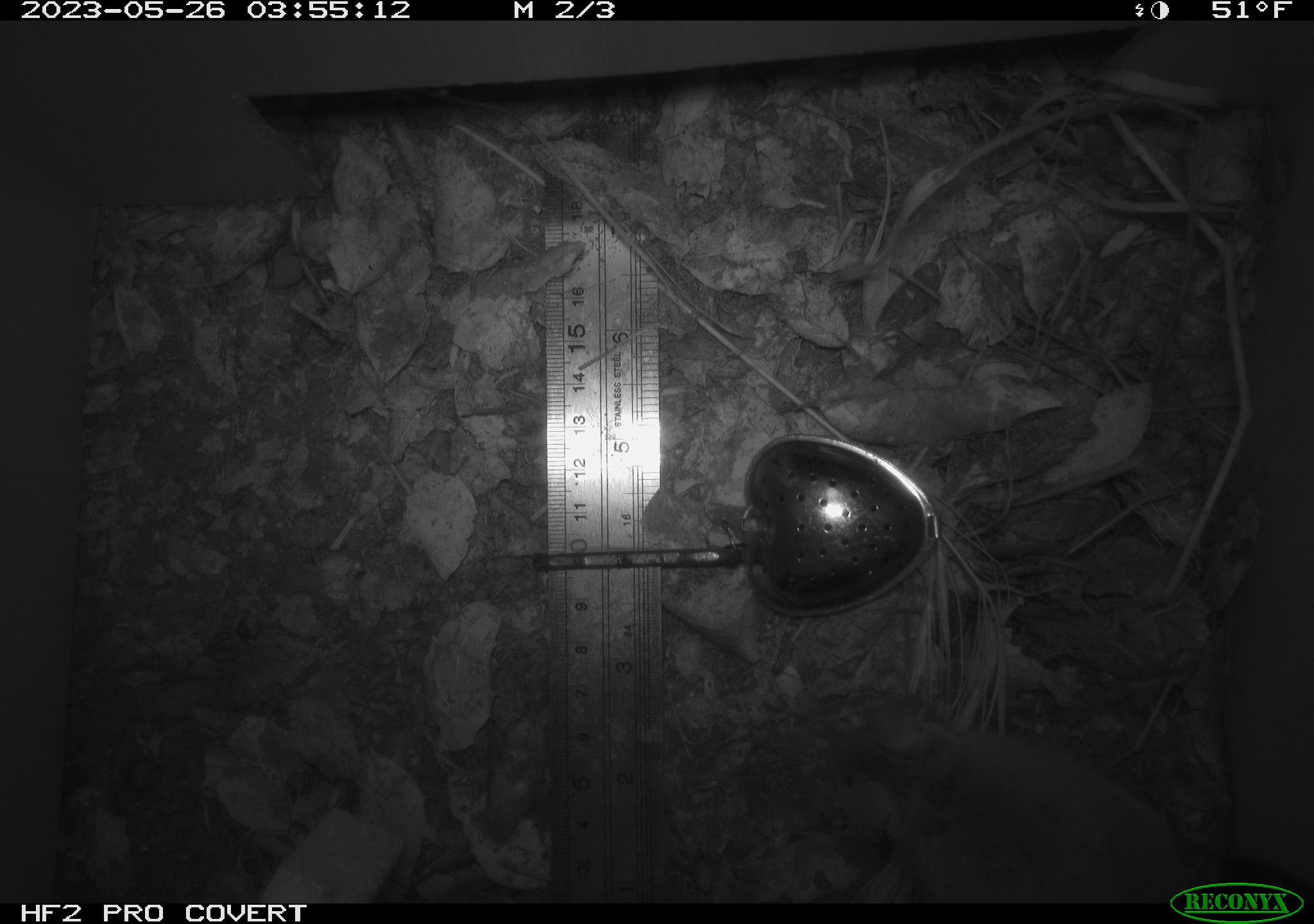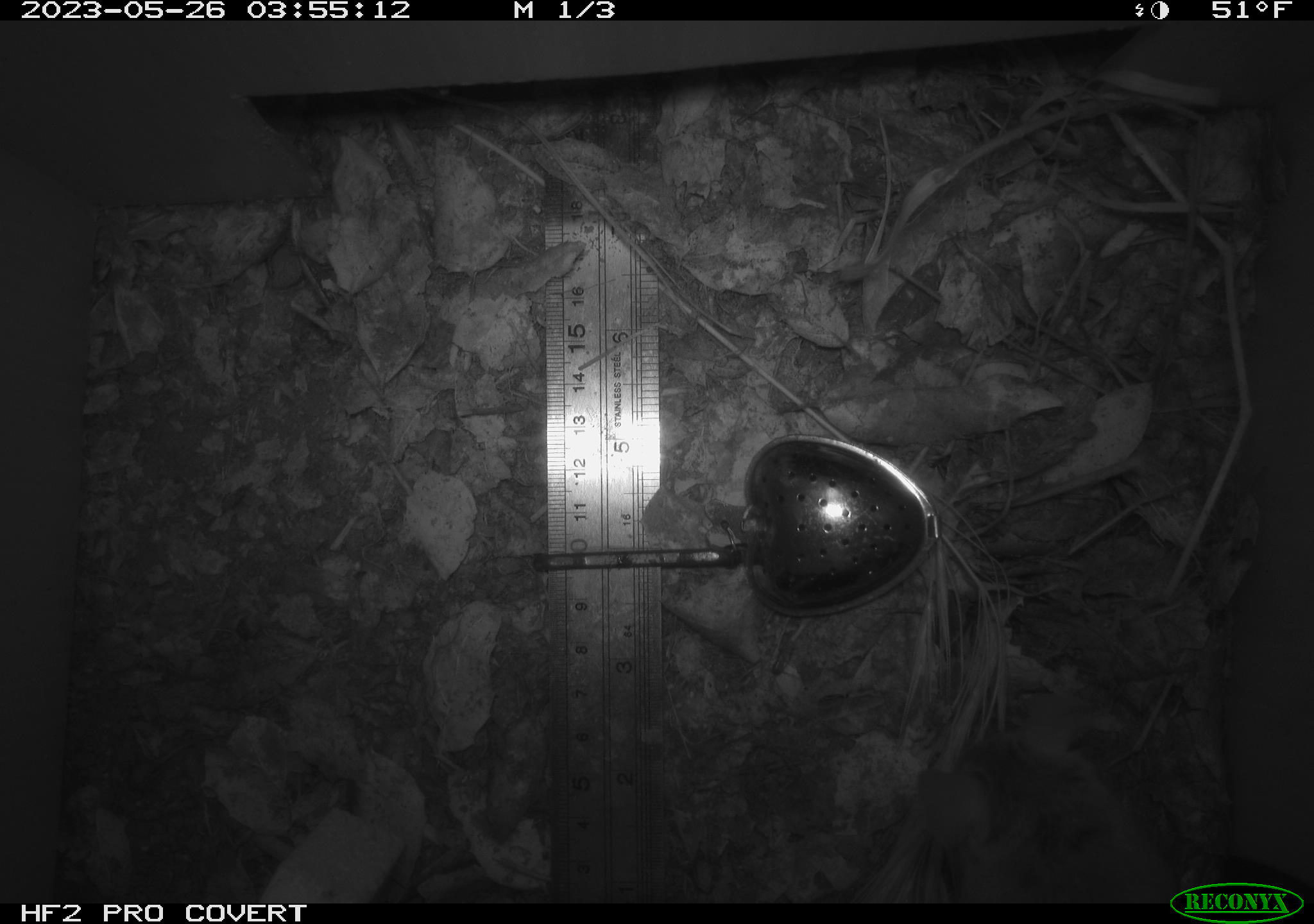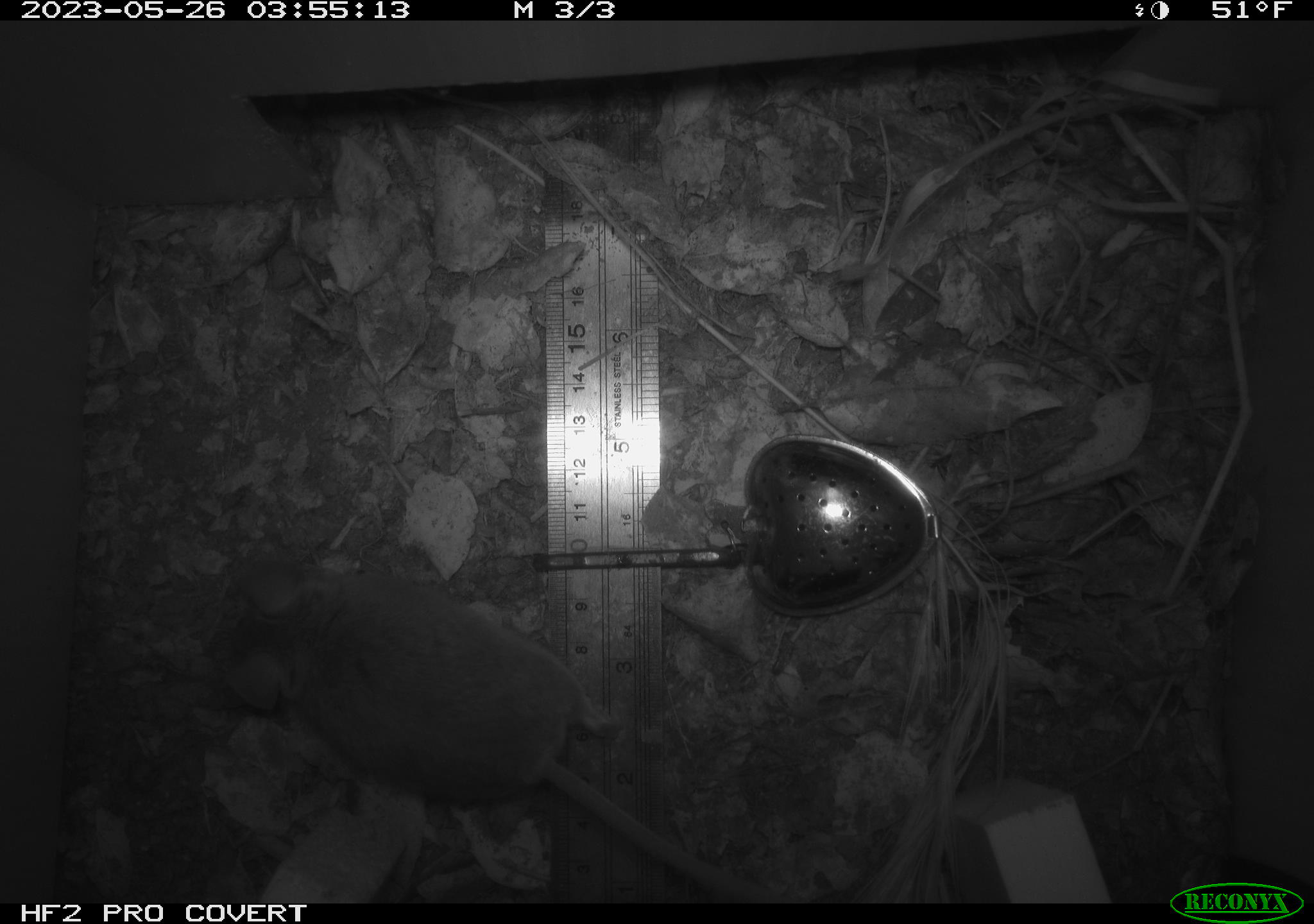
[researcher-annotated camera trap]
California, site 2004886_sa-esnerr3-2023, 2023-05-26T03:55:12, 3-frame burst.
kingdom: Animalia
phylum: Chordata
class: Mammalia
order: Rodentia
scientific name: Rodentia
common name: mouse species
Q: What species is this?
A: Mouse species (Rodentia).